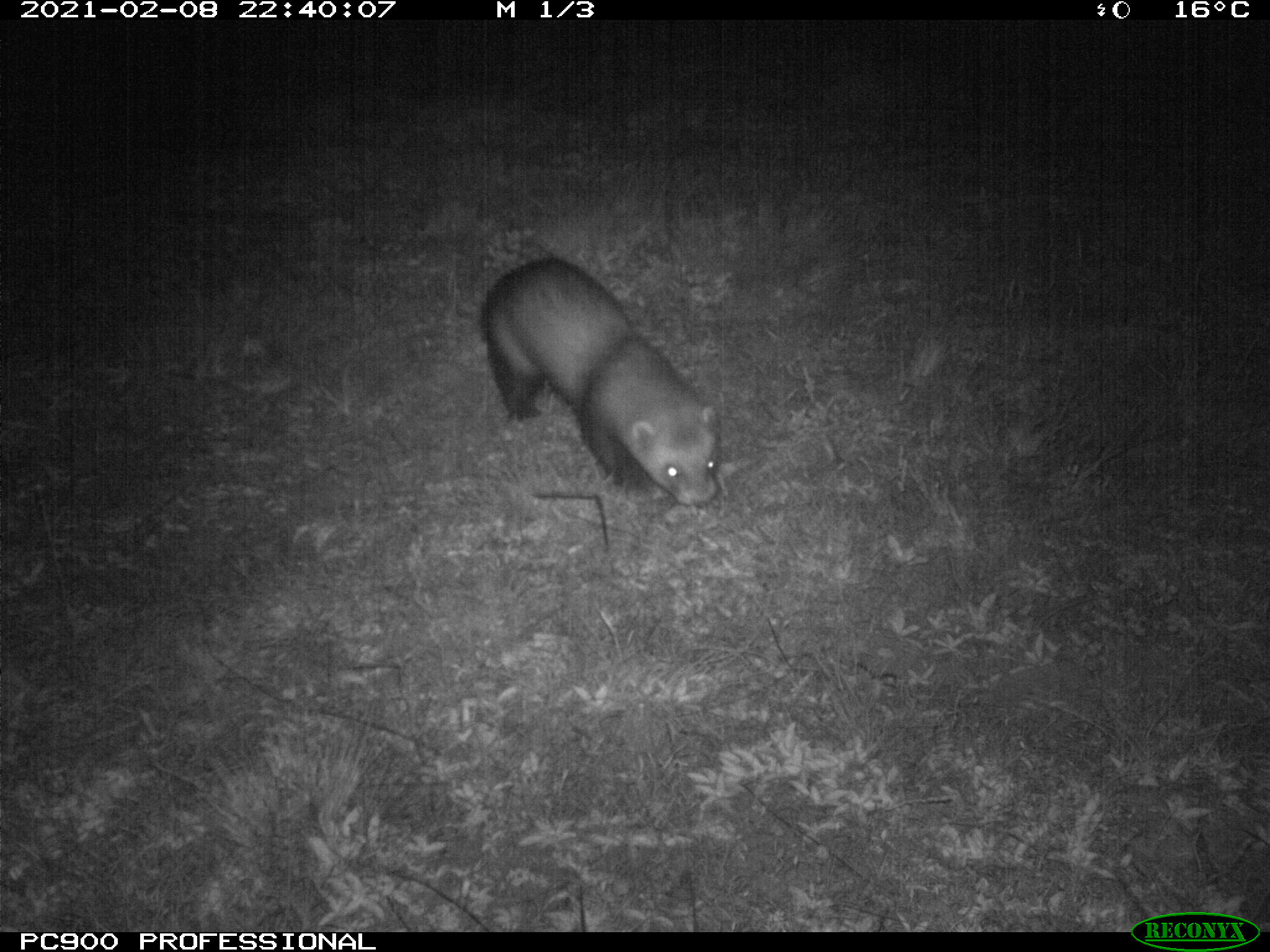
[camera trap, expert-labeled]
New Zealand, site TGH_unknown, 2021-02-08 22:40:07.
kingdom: Animalia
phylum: Chordata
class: Mammalia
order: Carnivora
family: Mustelidae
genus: Mustela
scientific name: Mustela furo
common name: ferret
Ferret (Mustela furo).